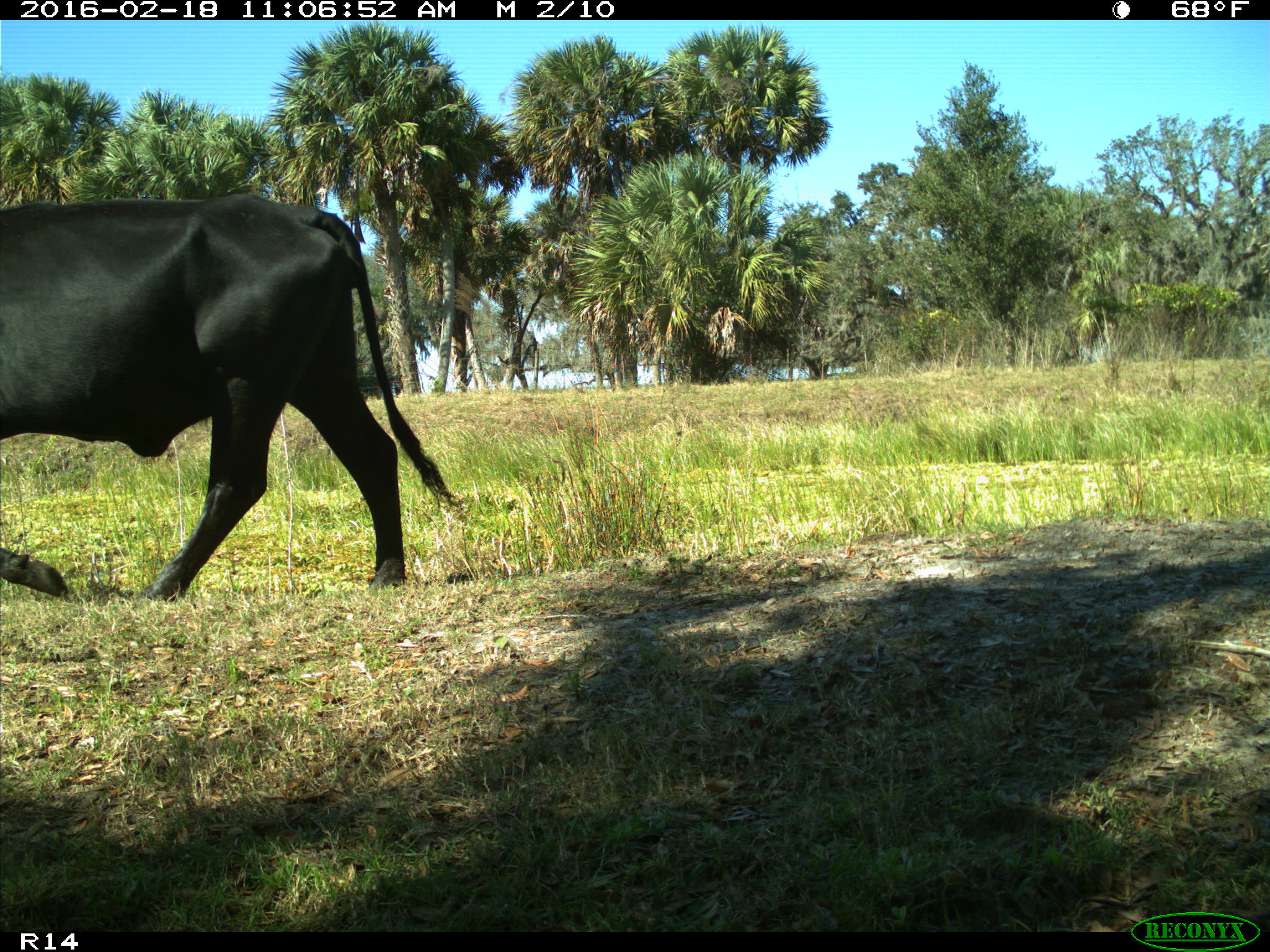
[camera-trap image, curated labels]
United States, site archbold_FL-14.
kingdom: Animalia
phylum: Chordata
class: Mammalia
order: Artiodactyla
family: Bovidae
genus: Bos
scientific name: Bos taurus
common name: domestic cow